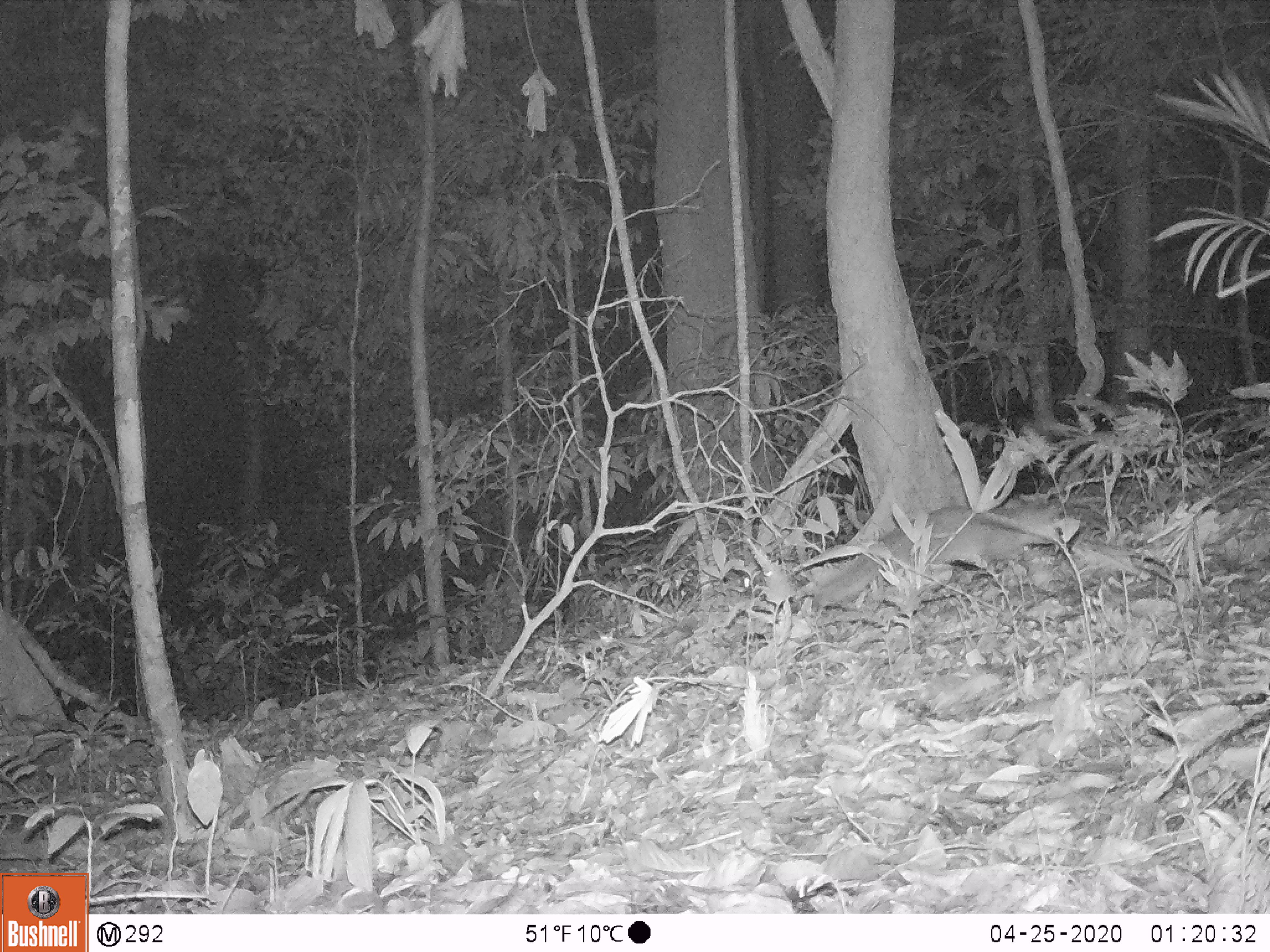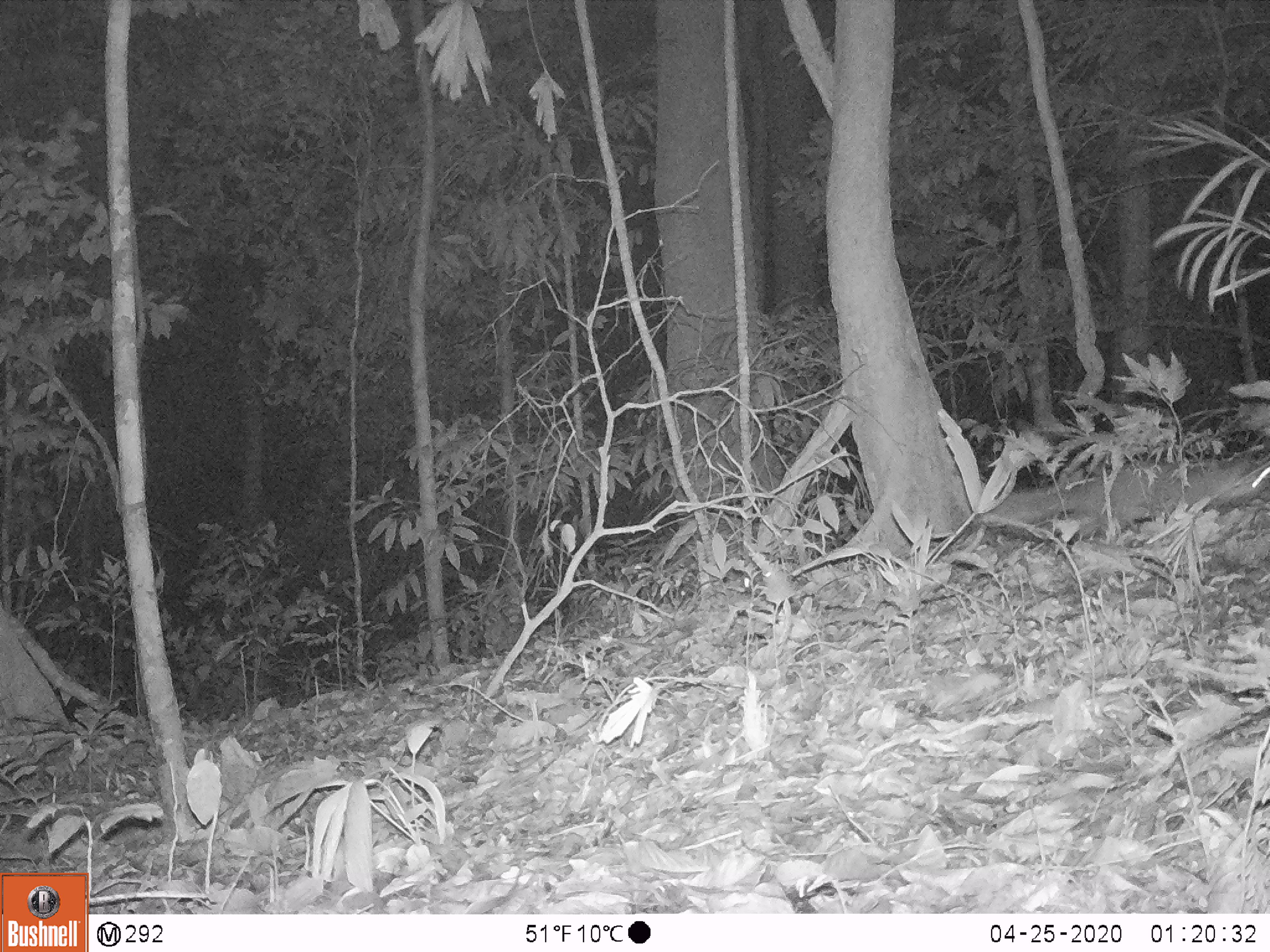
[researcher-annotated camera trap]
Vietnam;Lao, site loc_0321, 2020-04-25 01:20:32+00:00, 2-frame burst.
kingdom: Animalia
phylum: Chordata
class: Mammalia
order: Carnivora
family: Mustelidae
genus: Melogale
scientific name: Melogale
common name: ferret badger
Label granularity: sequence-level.